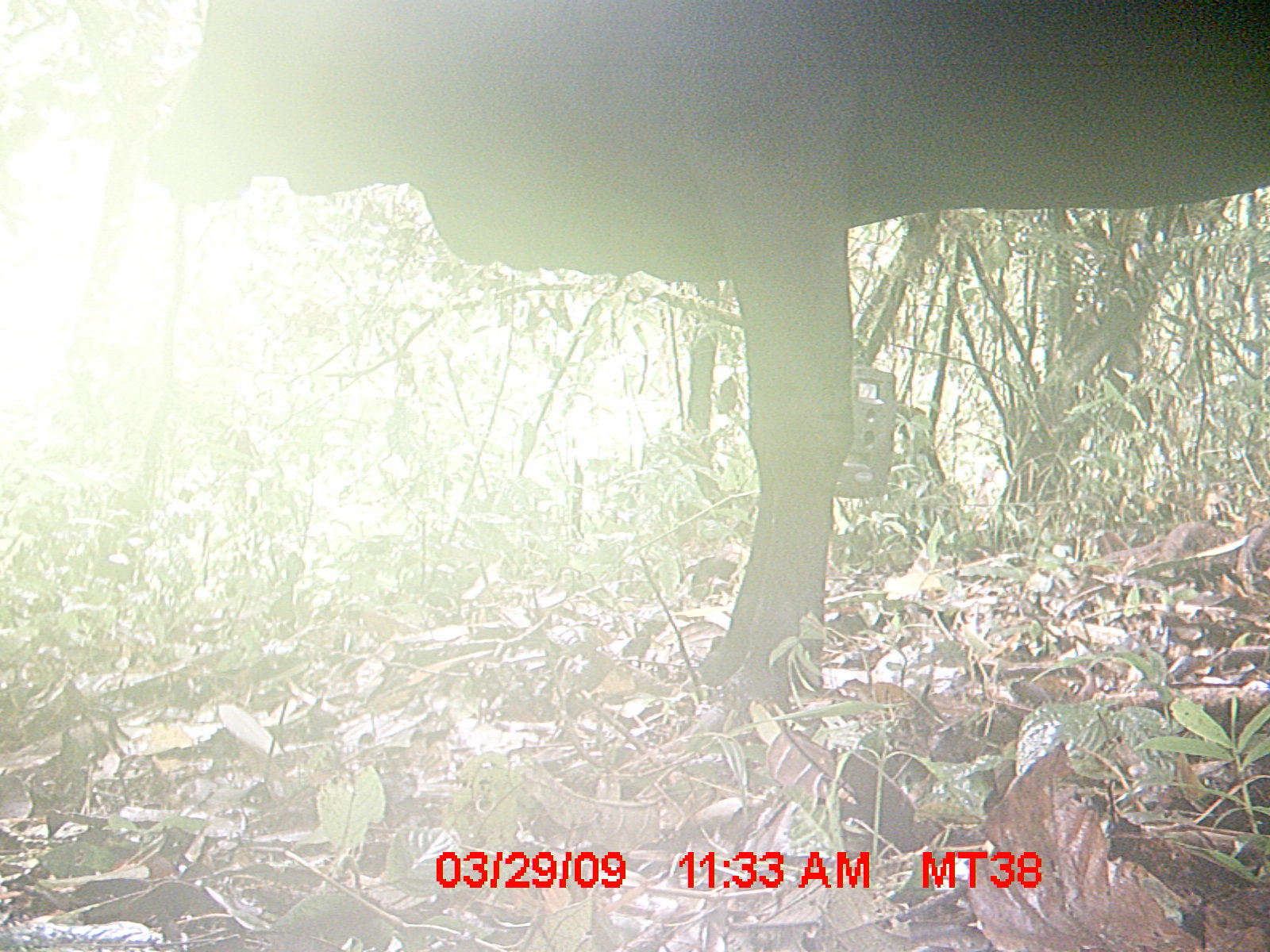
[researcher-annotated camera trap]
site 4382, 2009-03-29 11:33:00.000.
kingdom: Animalia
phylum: Chordata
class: Mammalia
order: Artiodactyla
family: Bovidae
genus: Bos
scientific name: Bos taurus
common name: domestic cattle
Bos taurus (domestic cattle), count 2.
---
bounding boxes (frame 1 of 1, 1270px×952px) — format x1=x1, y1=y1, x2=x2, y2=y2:
bos taurus: x1=140, y1=1, x2=1269, y2=702